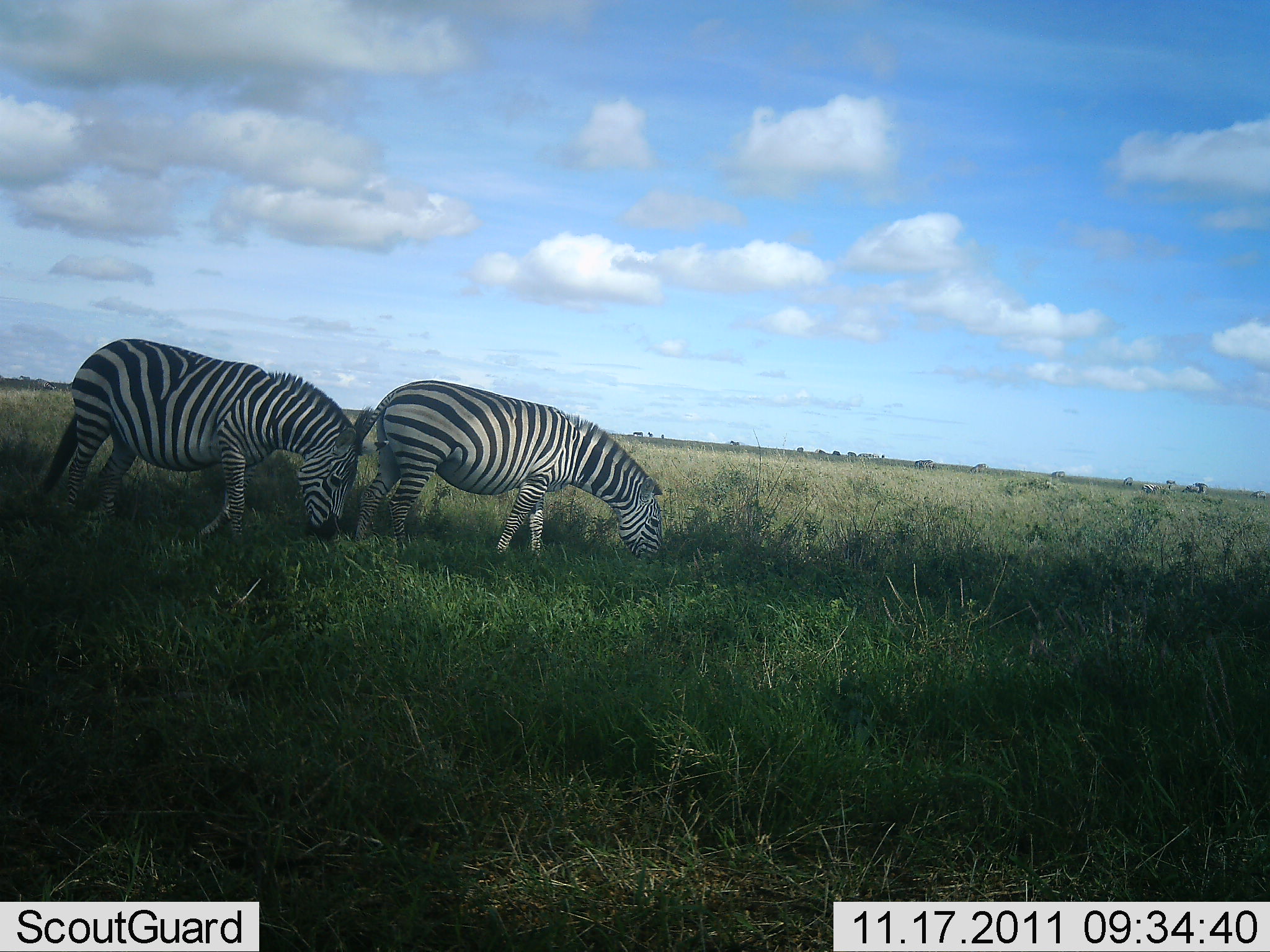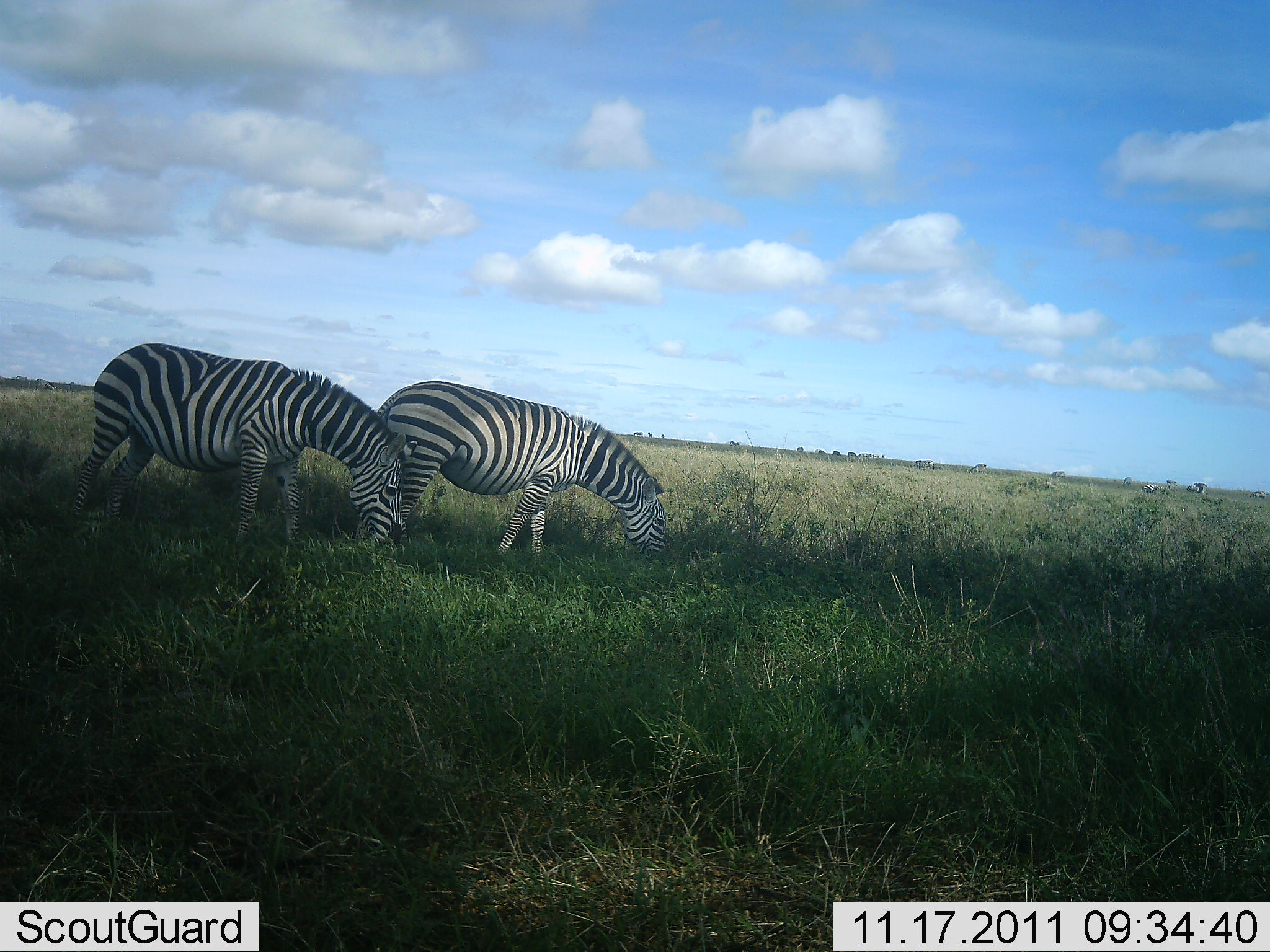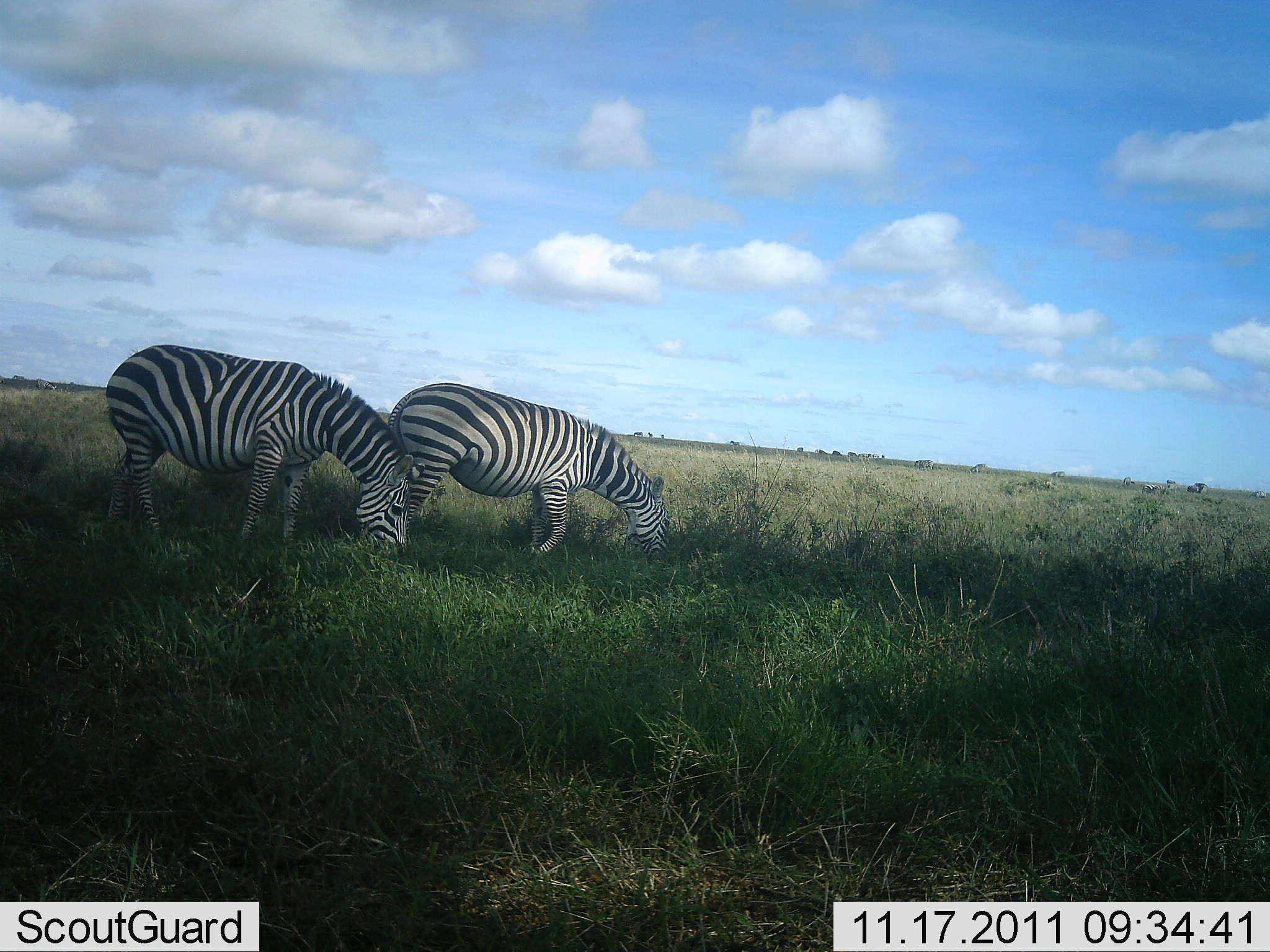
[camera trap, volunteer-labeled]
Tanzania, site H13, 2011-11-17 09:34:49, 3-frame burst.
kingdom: Animalia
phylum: Chordata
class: Mammalia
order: Perissodactyla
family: Equidae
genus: Equus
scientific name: Equus quagga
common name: plains zebra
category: zebra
Zebra (plains zebra) (Equus quagga), count 2. Behavior (volunteer vote fractions): standing 7%, resting 0%, moving 7%, interacting 0%. Young present (vote fraction): 0%. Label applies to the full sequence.